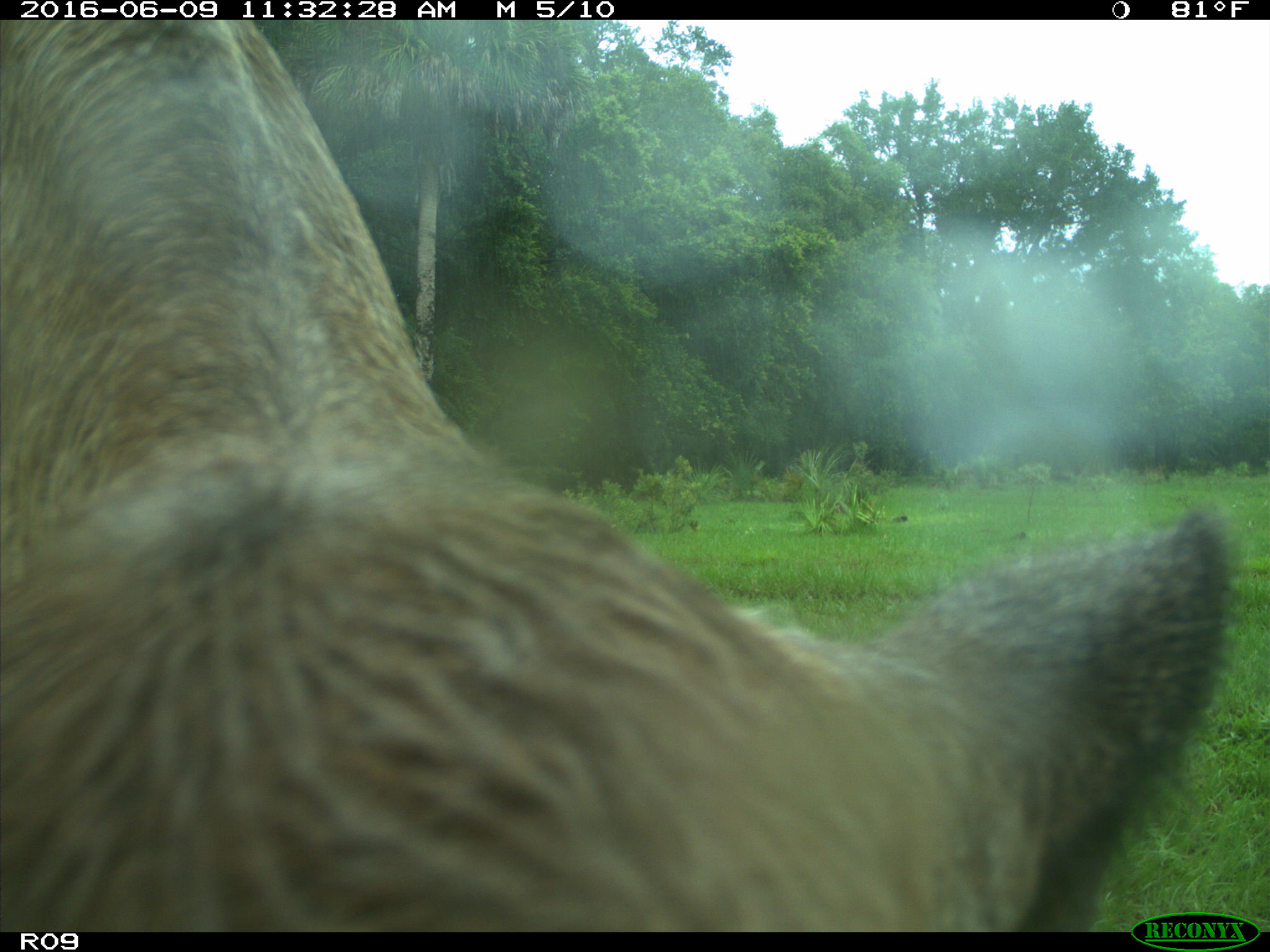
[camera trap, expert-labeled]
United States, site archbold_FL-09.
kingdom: Animalia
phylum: Chordata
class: Mammalia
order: Artiodactyla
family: Bovidae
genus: Bos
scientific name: Bos taurus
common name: domestic cow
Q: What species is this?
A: Bos taurus (domestic cow).